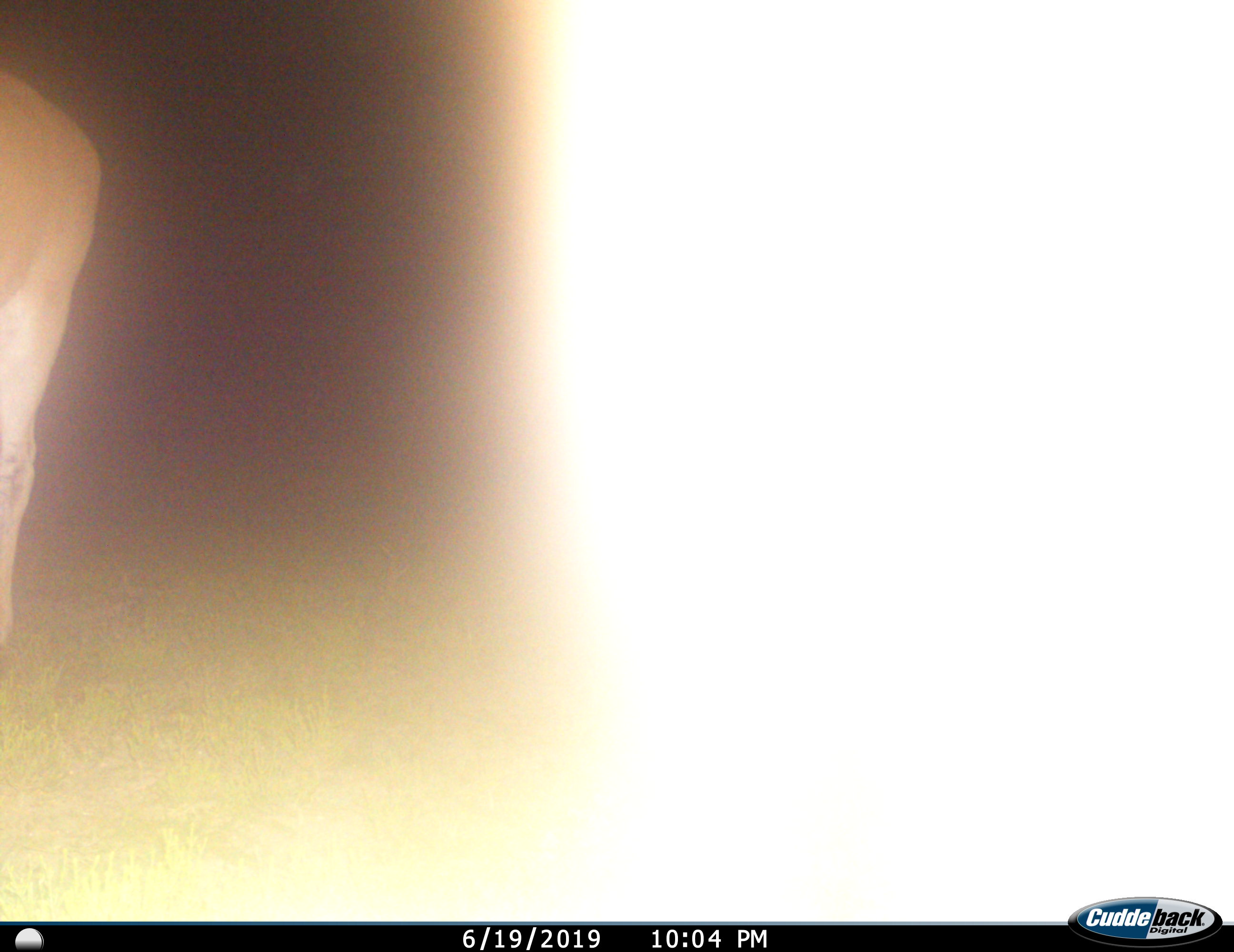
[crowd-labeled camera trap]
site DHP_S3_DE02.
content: unidentified animal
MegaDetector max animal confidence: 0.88